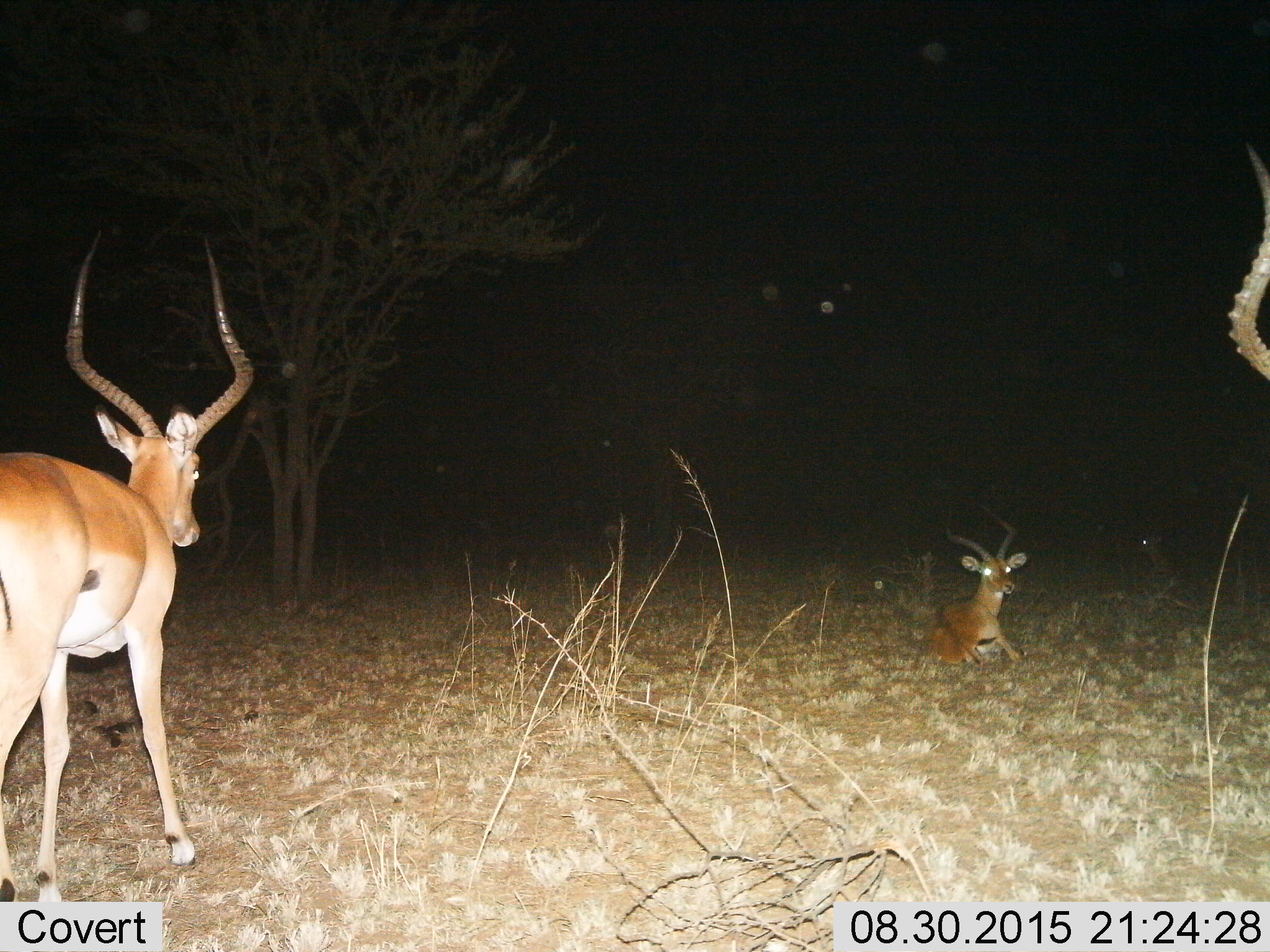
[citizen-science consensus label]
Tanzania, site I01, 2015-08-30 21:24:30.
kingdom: Animalia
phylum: Chordata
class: Mammalia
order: Artiodactyla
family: Bovidae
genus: Aepyceros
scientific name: Aepyceros melampus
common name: impala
Impala (Aepyceros melampus), count 3. Behavior (volunteer vote fractions): standing 88%, resting 88%, moving 25%, interacting 0%. Young present (vote fraction): 0%. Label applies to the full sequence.